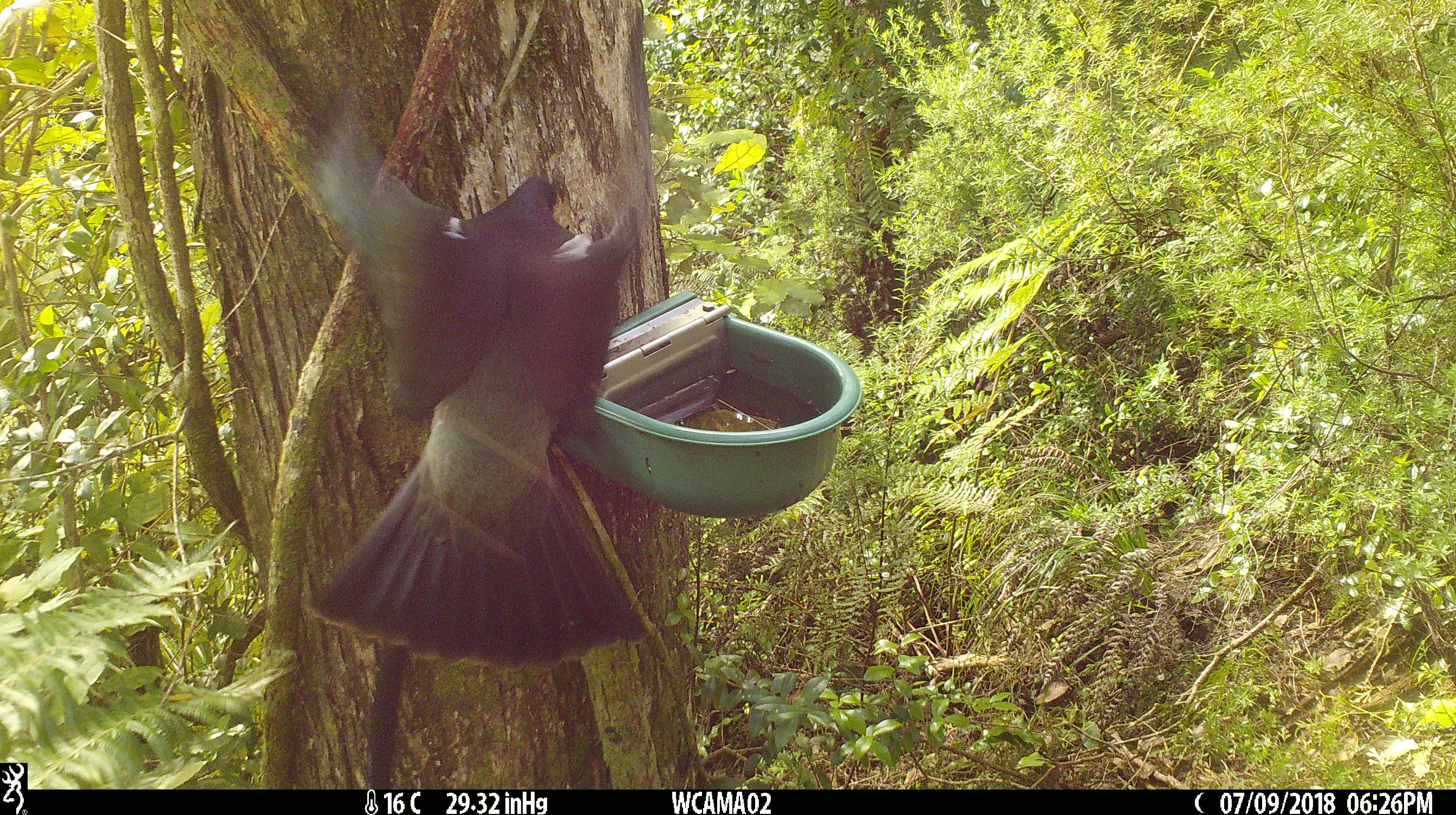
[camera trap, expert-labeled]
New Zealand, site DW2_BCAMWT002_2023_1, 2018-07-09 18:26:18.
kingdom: Animalia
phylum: Chordata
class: Aves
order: Columbiformes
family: Columbidae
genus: Hemiphaga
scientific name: Hemiphaga novaeseelandiae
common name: new zealand pigeon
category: kereru